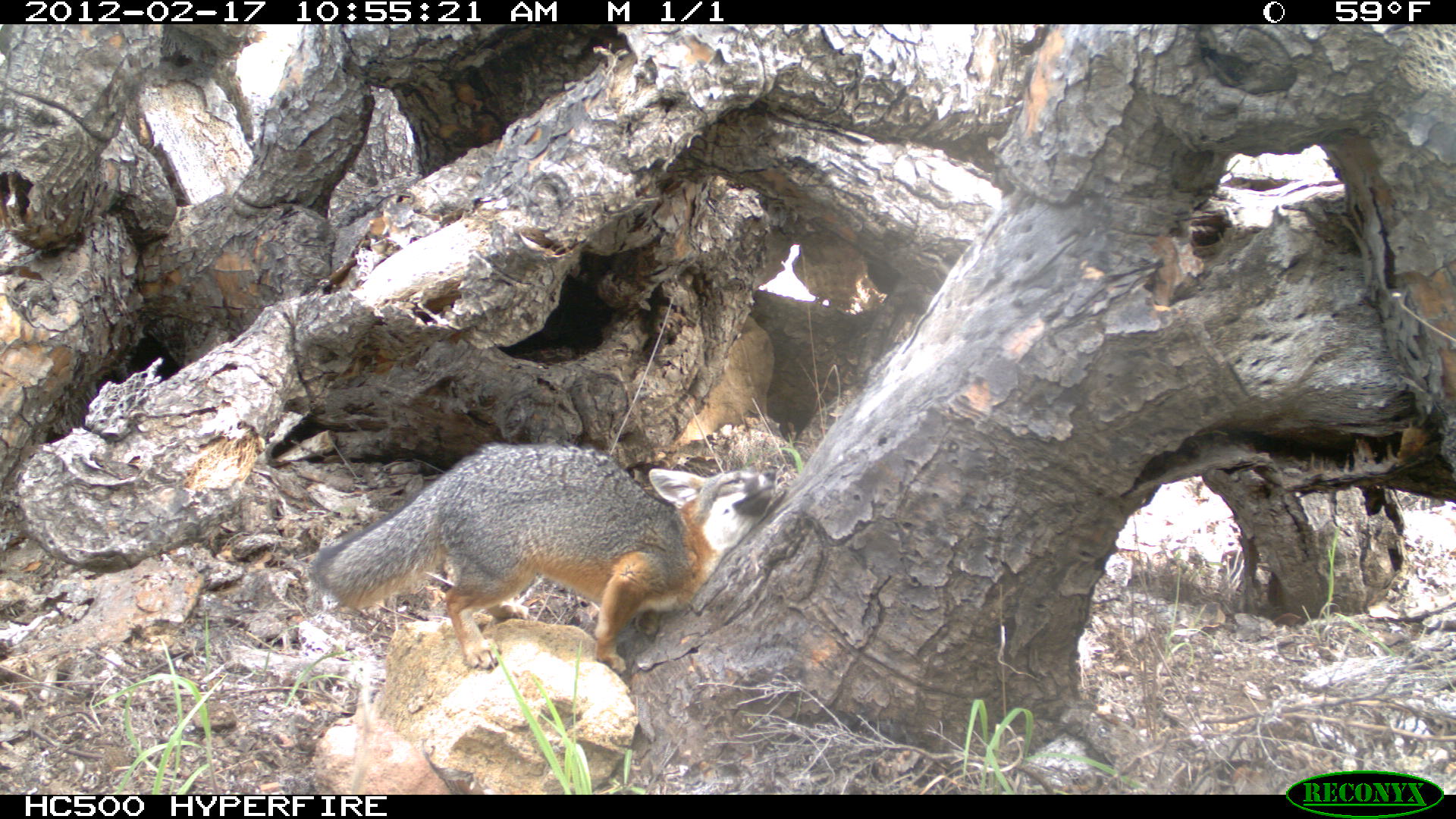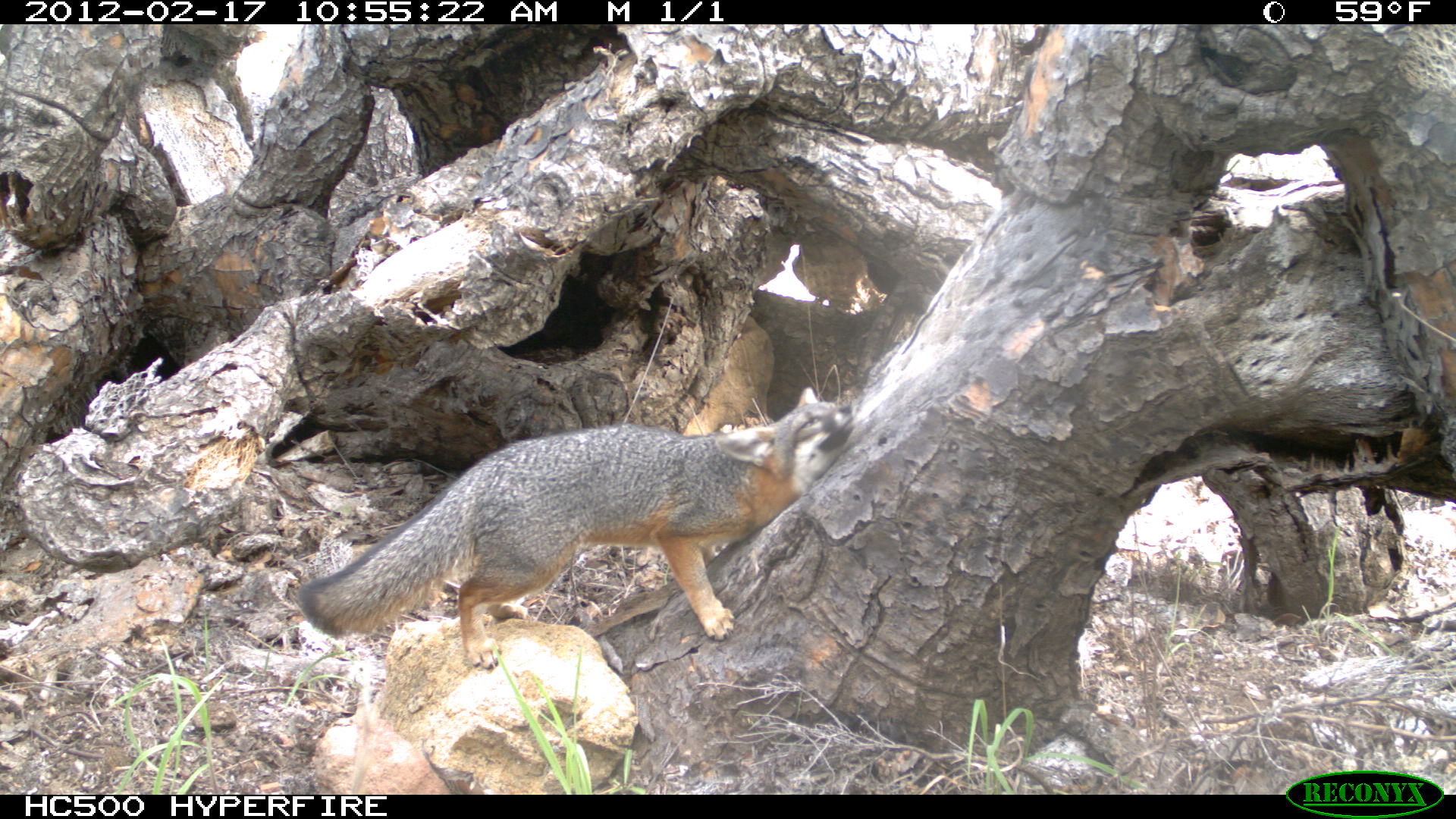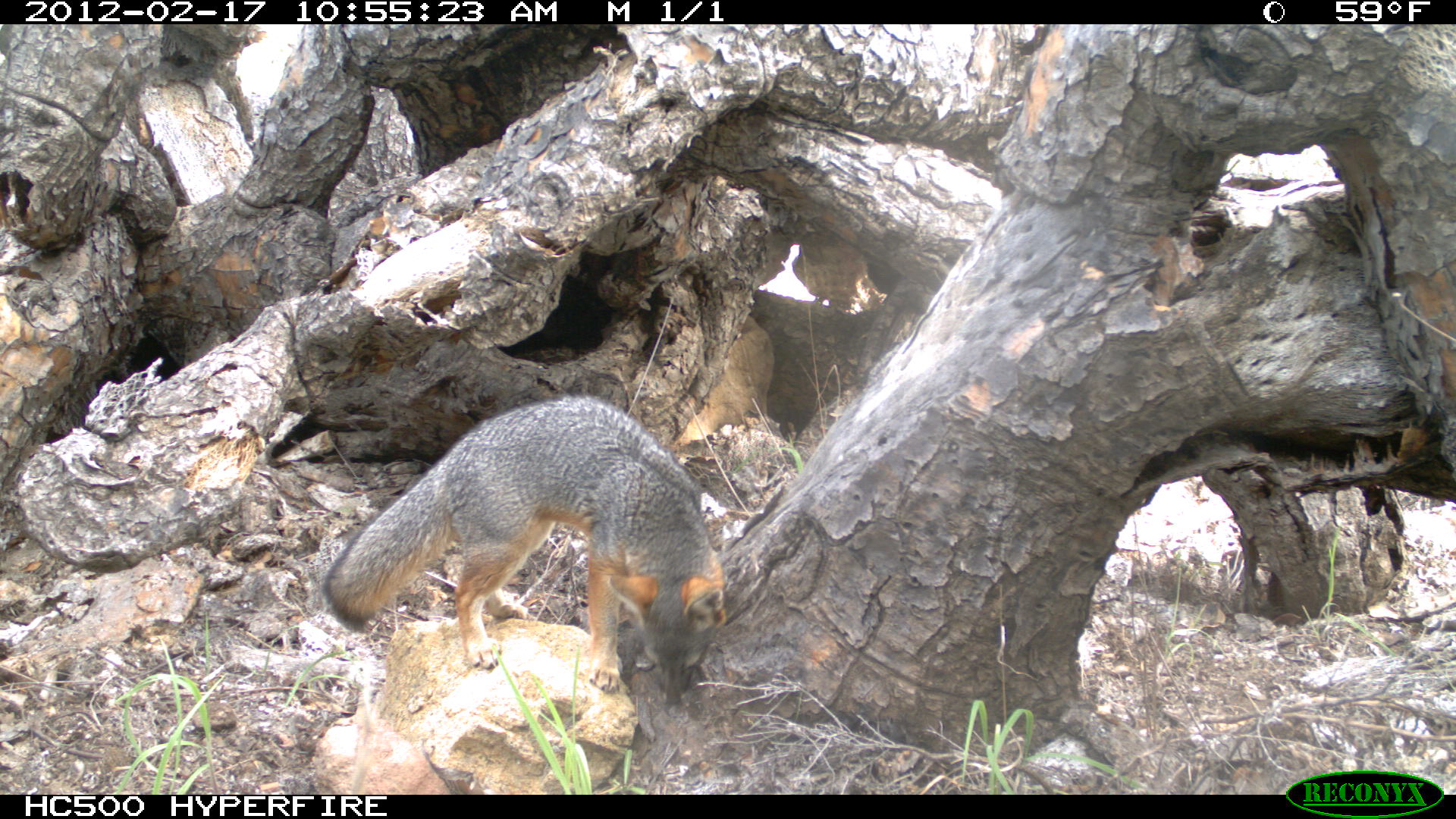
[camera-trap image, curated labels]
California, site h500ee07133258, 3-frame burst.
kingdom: Animalia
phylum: Chordata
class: Mammalia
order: Carnivora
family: Canidae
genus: Urocyon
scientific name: Urocyon littoralis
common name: island fox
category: fox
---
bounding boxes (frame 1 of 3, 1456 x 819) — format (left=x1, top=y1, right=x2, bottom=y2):
fox: (left=305, top=439, right=785, bottom=671)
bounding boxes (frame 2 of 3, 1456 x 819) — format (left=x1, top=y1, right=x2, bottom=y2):
fox: (left=295, top=385, right=856, bottom=671)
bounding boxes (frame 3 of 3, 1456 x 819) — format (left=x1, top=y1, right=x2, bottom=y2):
fox: (left=324, top=393, right=726, bottom=702)